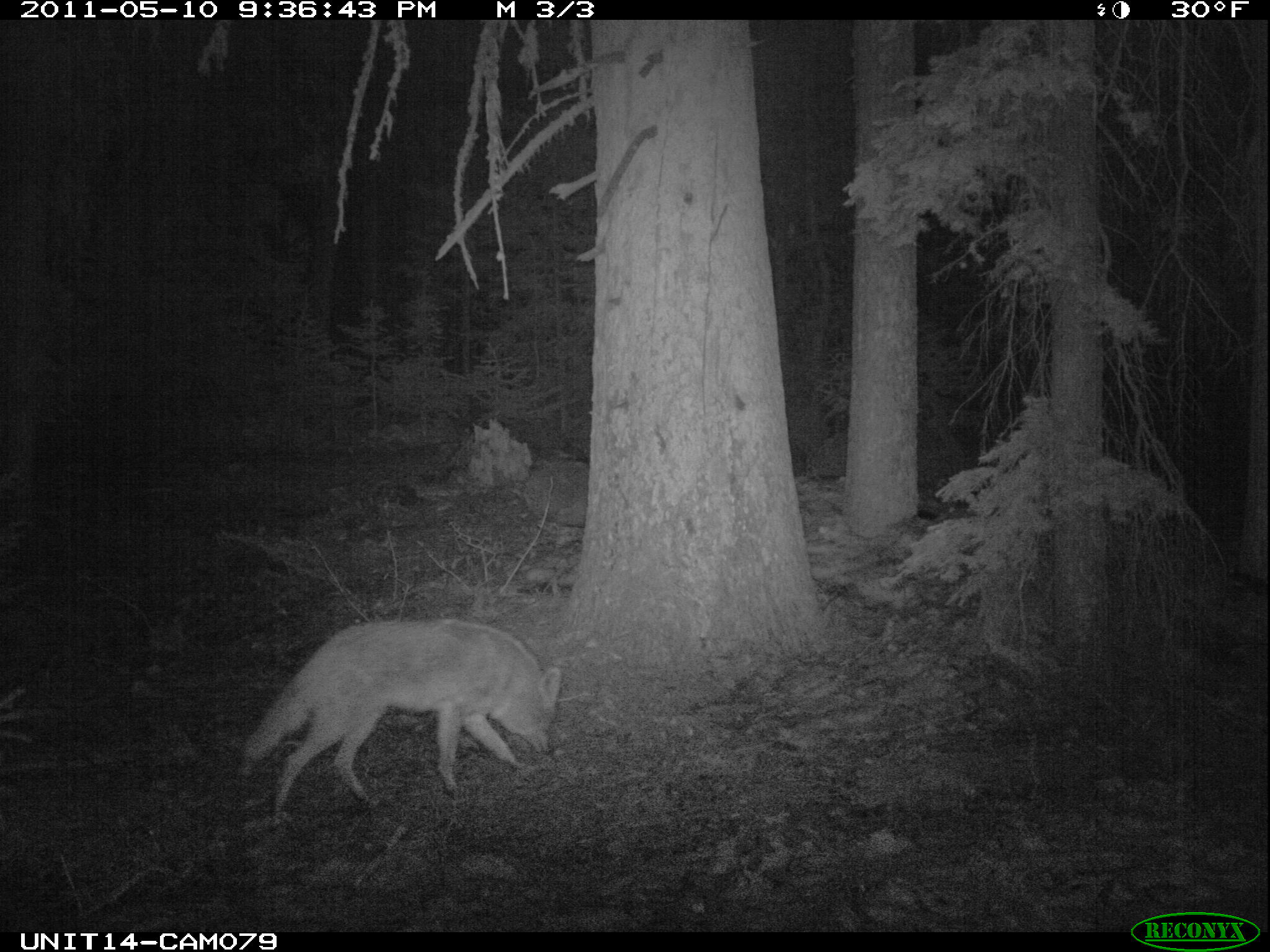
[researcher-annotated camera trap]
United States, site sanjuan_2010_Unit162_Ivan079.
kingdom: Animalia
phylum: Chordata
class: Mammalia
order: Carnivora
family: Canidae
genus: Canis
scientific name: Canis latrans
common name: coyote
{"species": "Canis latrans (coyote)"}